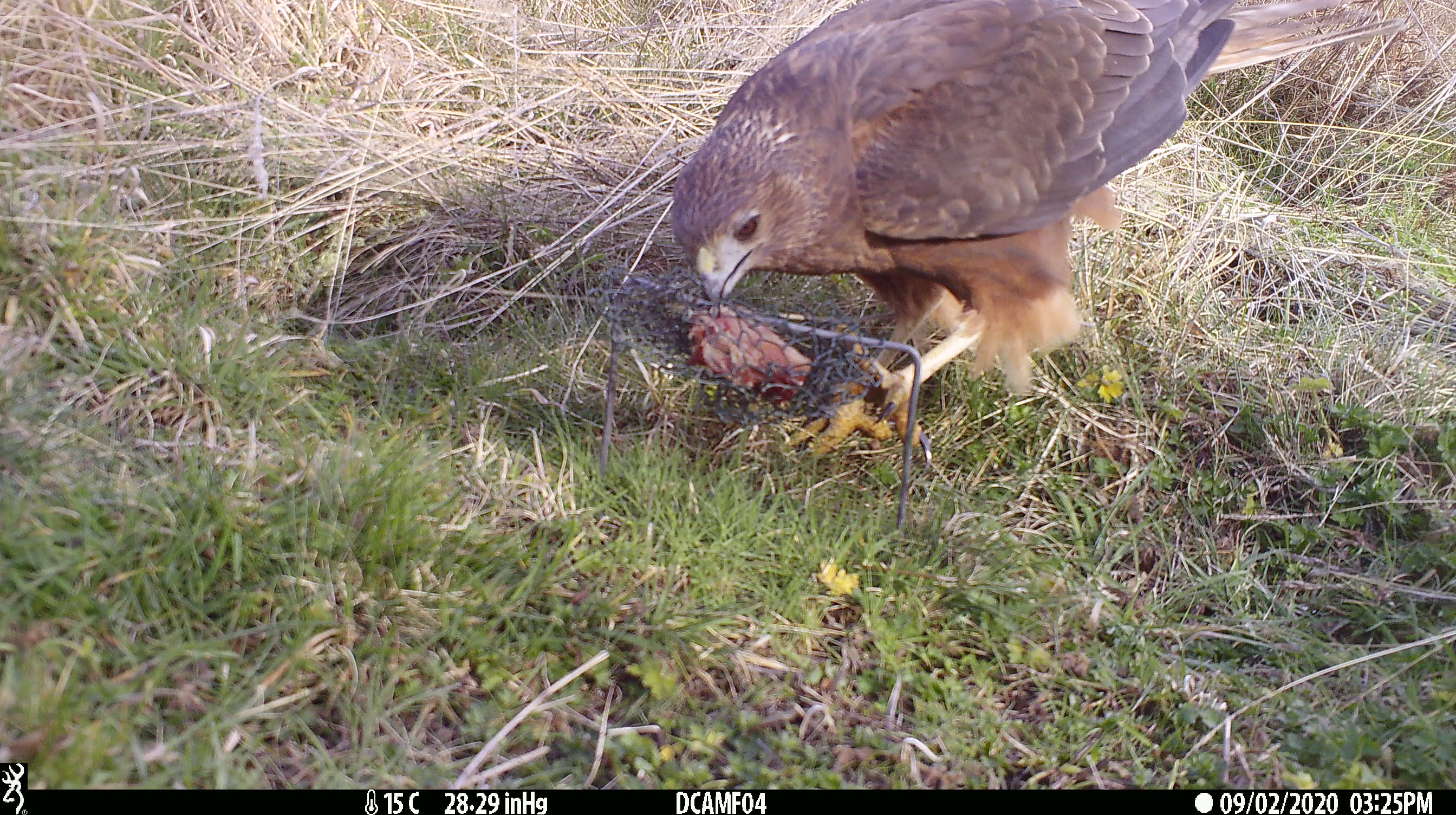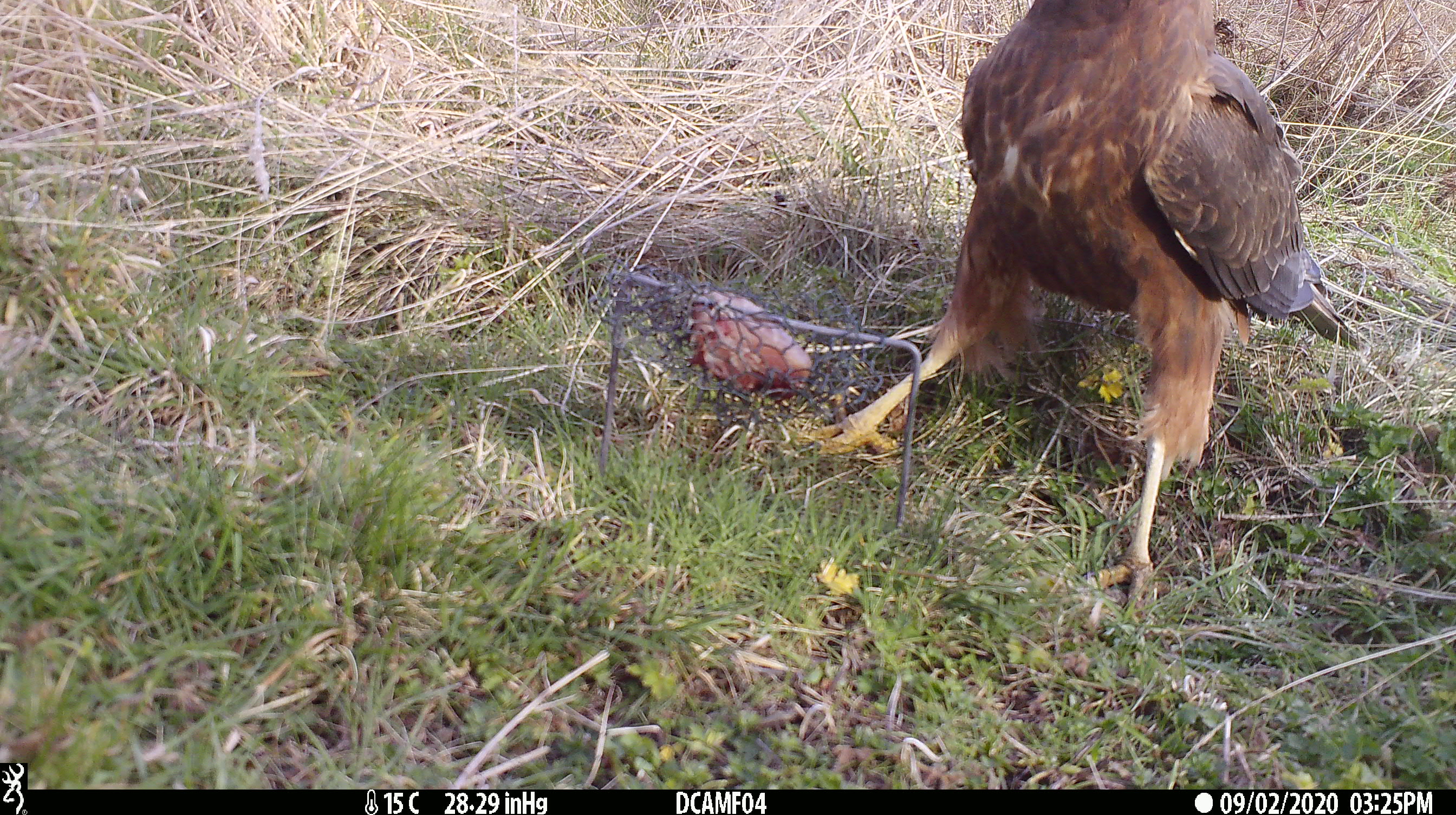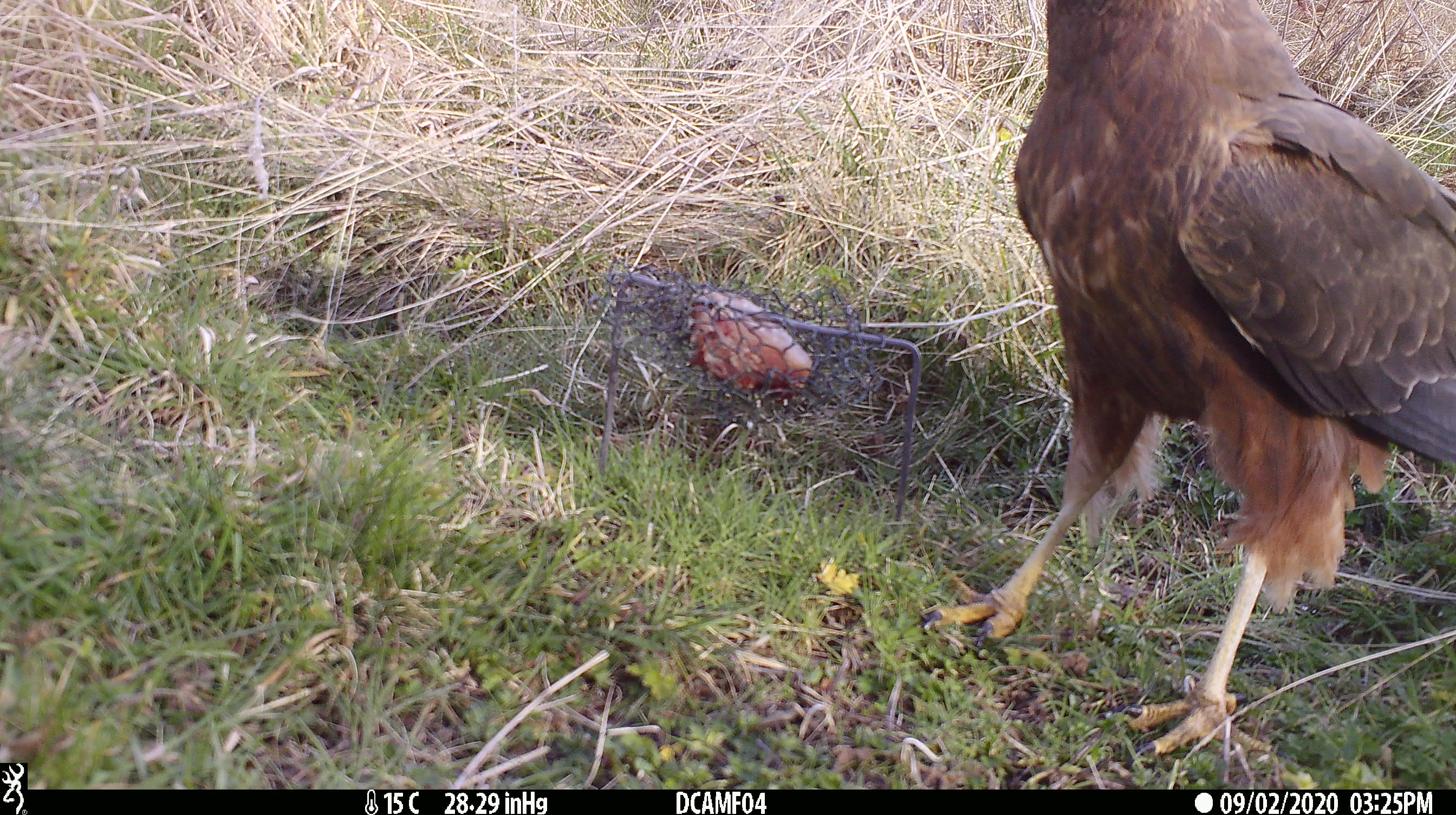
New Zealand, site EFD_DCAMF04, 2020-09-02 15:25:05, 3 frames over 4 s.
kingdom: Animalia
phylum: Chordata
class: Aves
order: Accipitriformes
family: Accipitridae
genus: Circus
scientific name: Circus approximans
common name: swamp harrier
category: harrier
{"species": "harrier (swamp harrier) (Circus approximans)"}